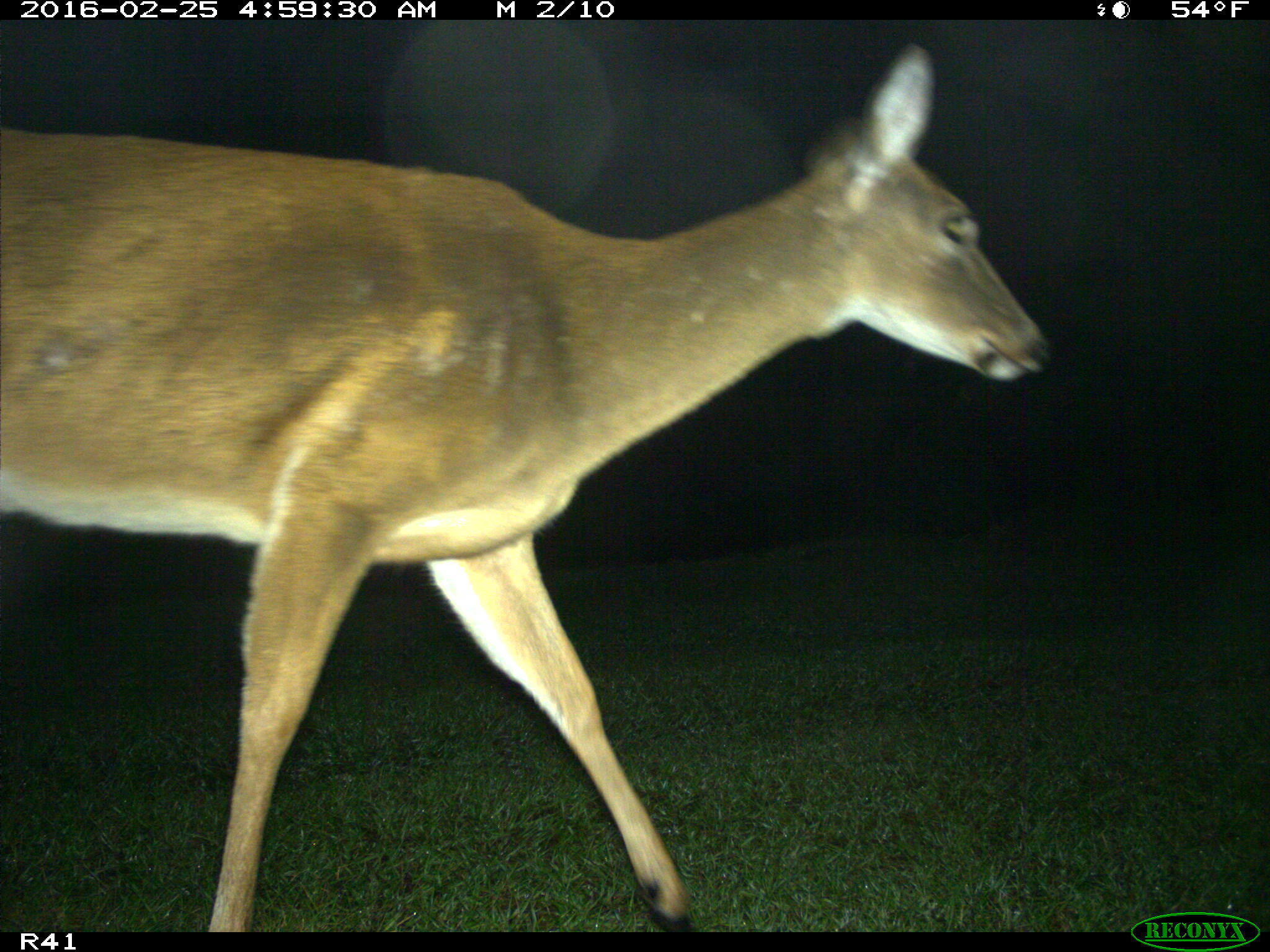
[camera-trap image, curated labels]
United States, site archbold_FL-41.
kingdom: Animalia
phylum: Chordata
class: Mammalia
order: Artiodactyla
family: Cervidae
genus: Odocoileus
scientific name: Odocoileus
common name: deer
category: unidentified deer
Unidentified deer (deer) (Odocoileus).